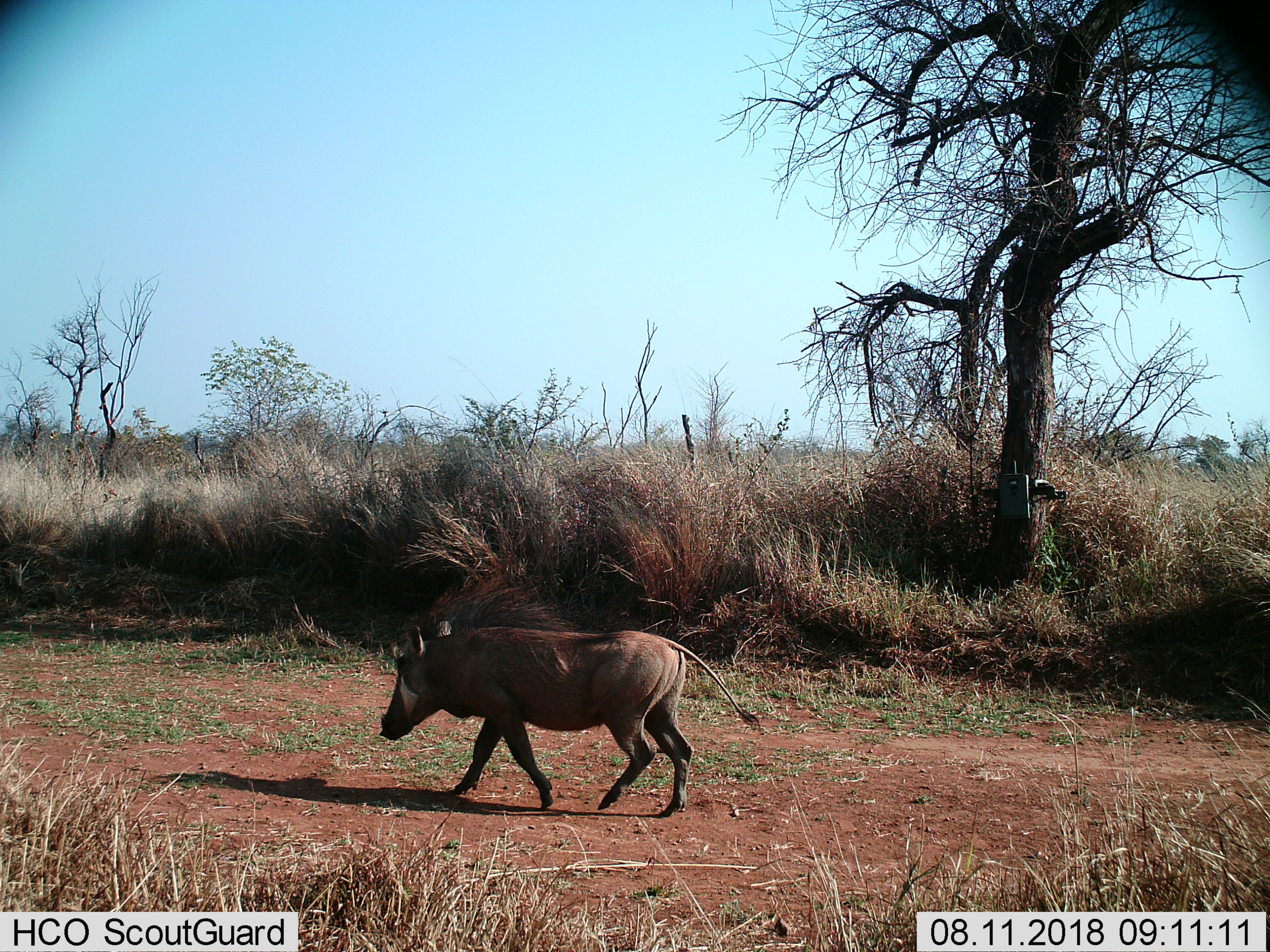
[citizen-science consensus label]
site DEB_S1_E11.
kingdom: Animalia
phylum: Chordata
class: Mammalia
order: Artiodactyla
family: Suidae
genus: Phacochoerus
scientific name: Phacochoerus africanus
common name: warthog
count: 1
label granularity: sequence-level